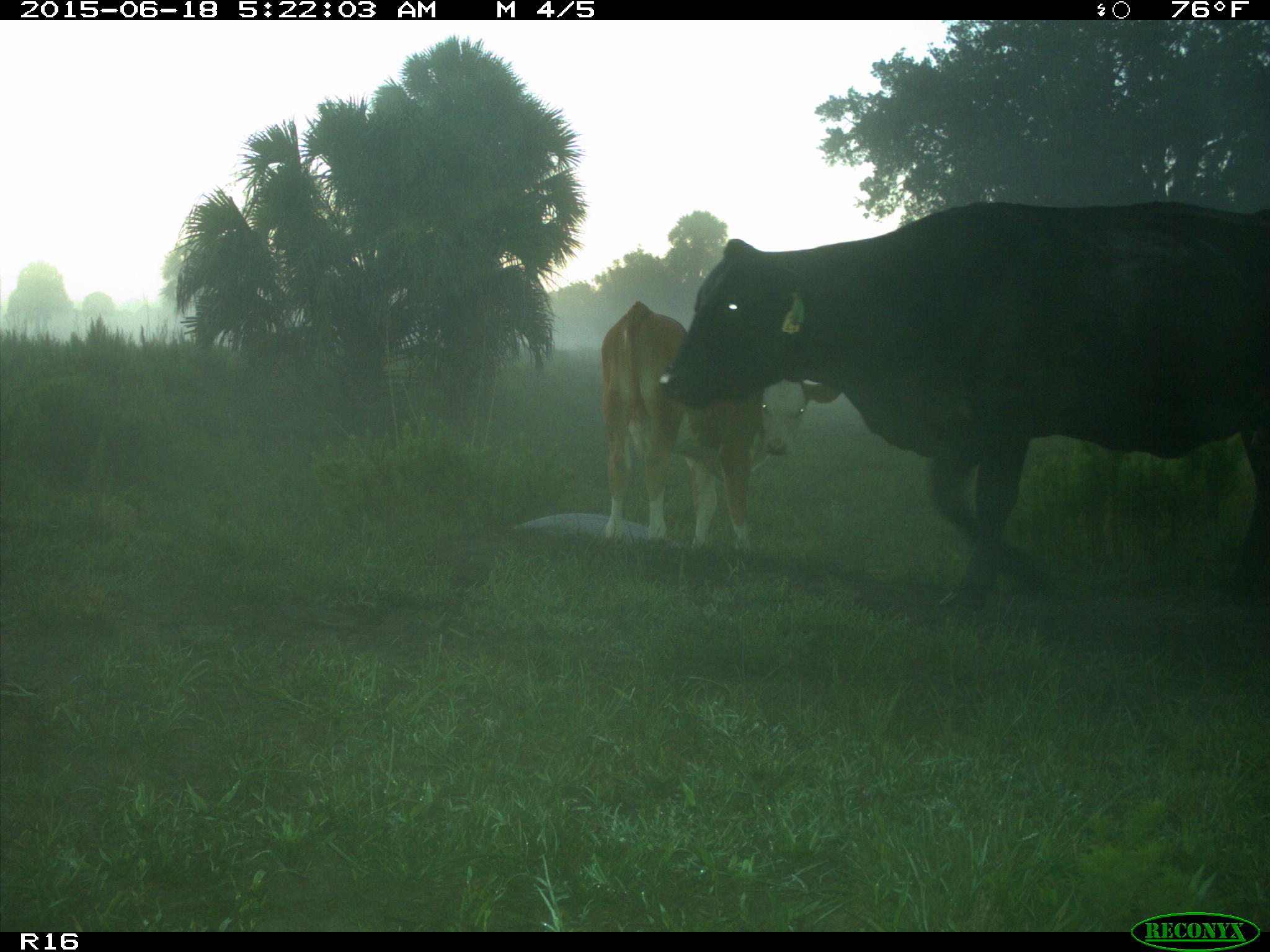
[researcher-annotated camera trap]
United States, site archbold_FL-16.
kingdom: Animalia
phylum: Chordata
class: Mammalia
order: Artiodactyla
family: Bovidae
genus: Bos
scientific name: Bos taurus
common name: domestic cow